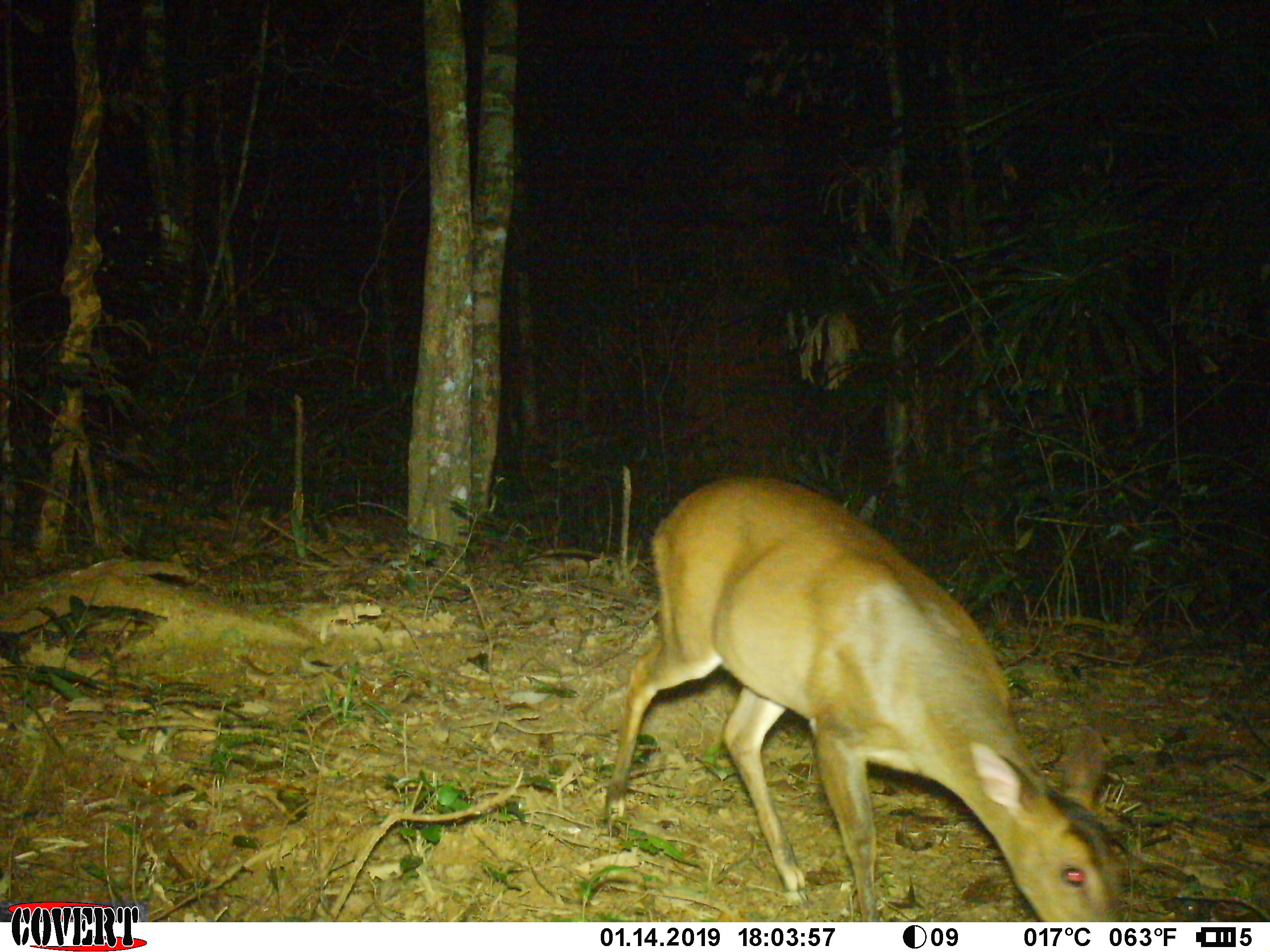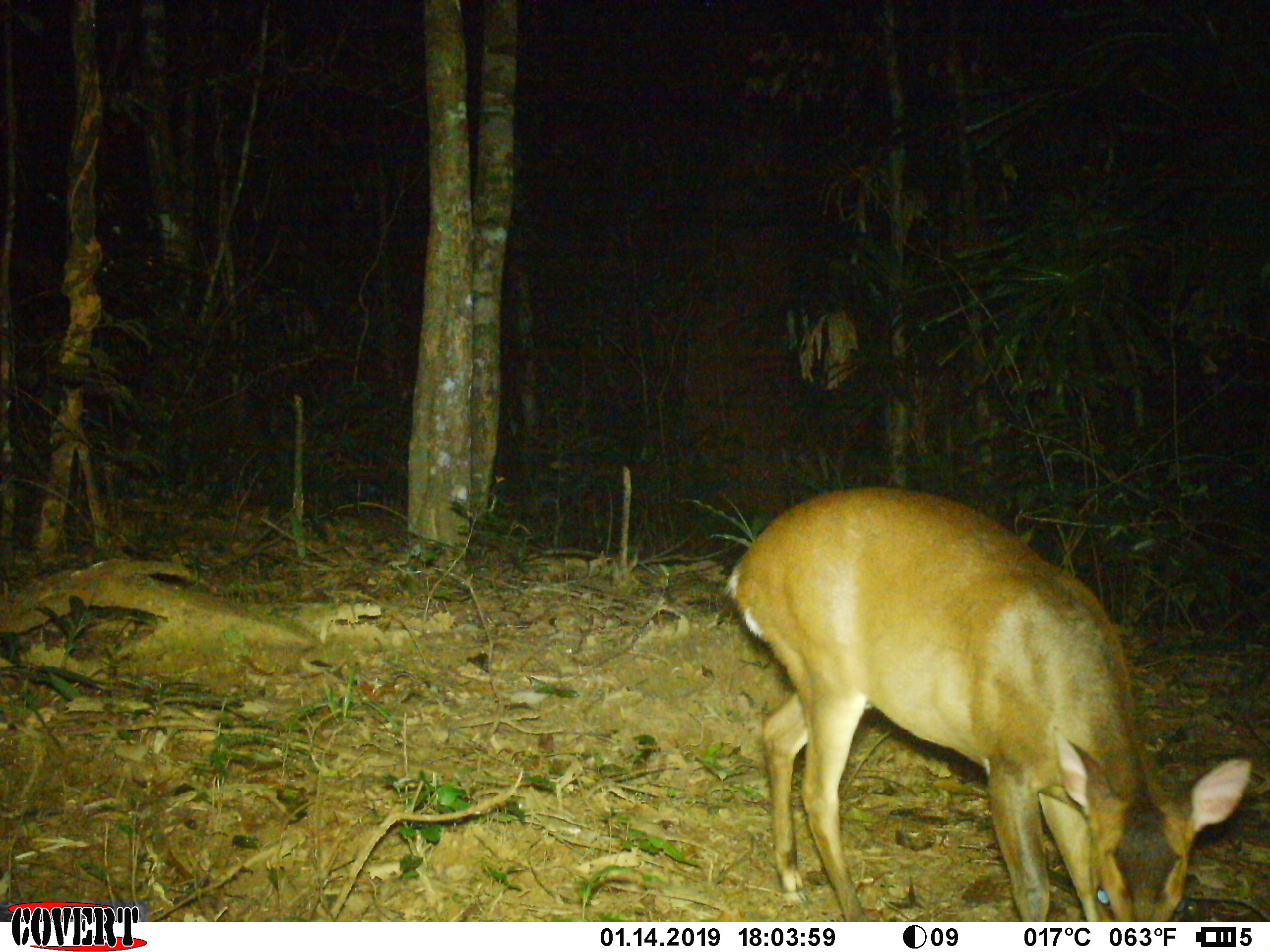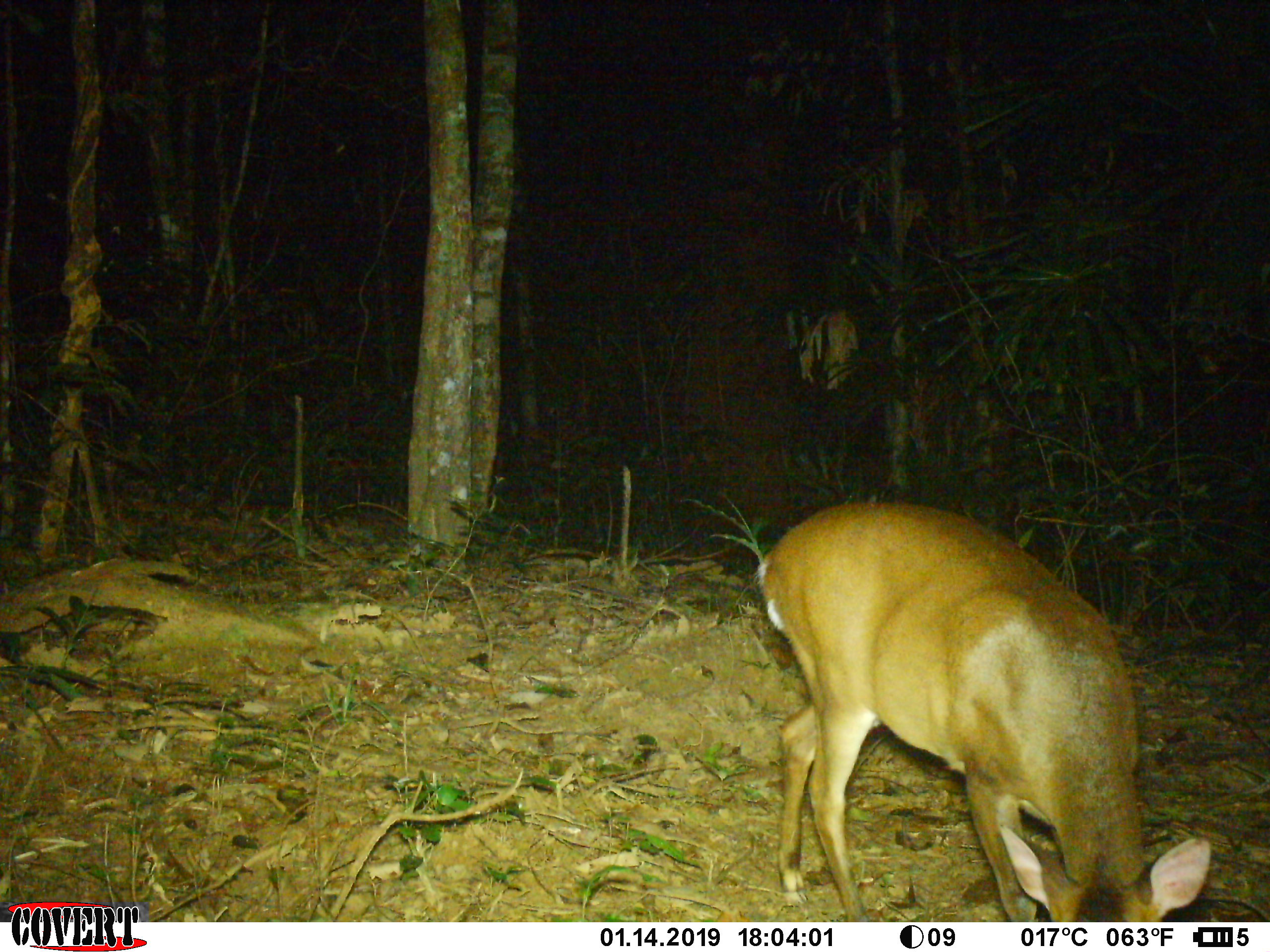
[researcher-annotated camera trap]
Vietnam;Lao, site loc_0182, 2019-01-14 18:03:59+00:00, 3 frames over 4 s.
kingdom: Animalia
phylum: Chordata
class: Mammalia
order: Artiodactyla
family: Cervidae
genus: Muntiacus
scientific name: Muntiacus vuquangensis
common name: large-antlered muntjac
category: large antlered muntjac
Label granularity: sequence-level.